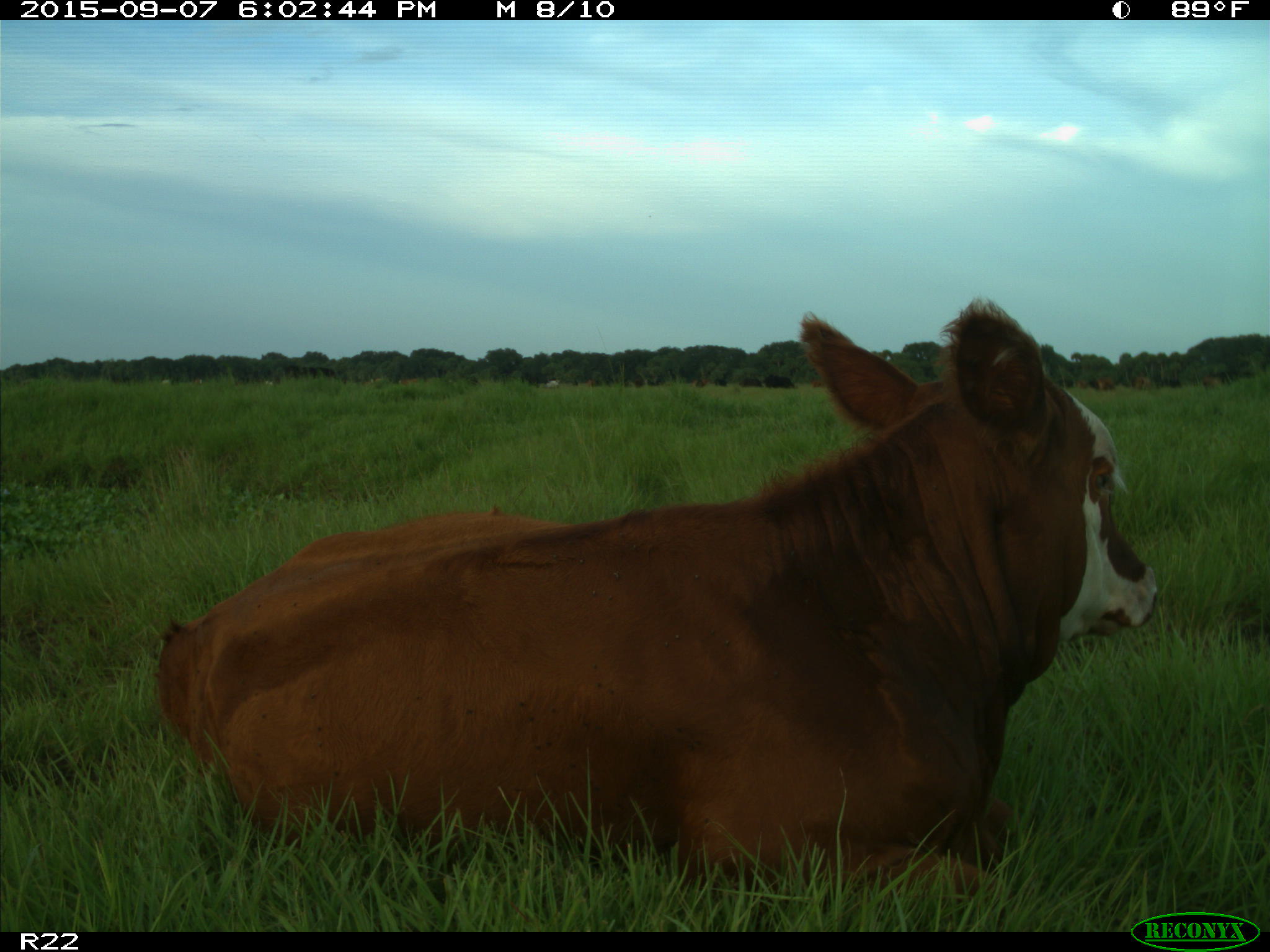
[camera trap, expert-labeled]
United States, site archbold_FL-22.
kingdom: Animalia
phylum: Chordata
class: Mammalia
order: Artiodactyla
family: Bovidae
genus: Bos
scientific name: Bos taurus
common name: domestic cow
Bos taurus (domestic cow).